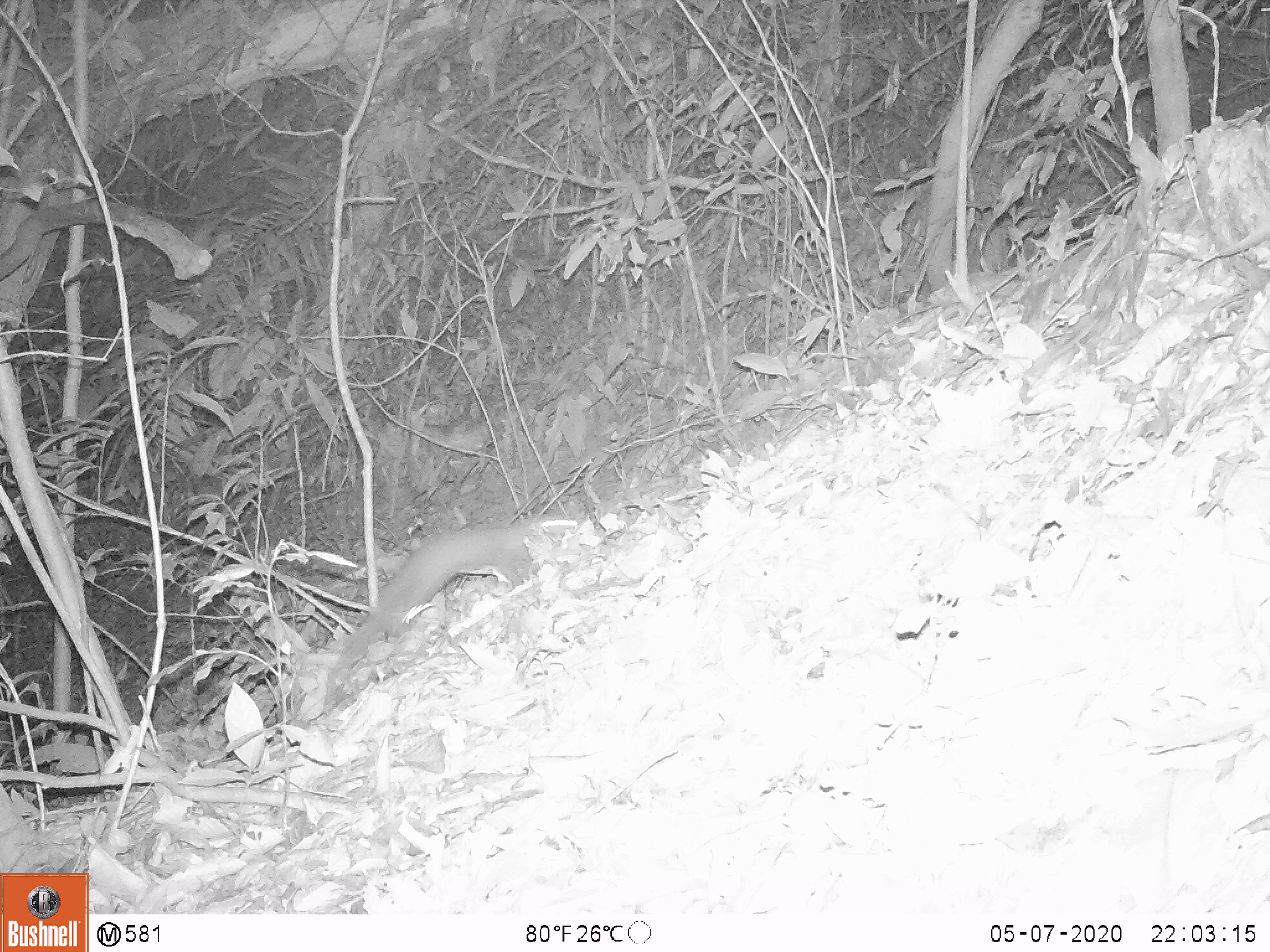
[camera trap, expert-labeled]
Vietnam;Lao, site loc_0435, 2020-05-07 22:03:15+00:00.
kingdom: Animalia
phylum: Chordata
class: Mammalia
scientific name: Mammalia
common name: mammal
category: unidentified small mammal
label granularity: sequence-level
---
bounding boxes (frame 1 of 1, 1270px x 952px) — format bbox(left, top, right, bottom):
unidentified small mammal: bbox(330, 515, 577, 685)